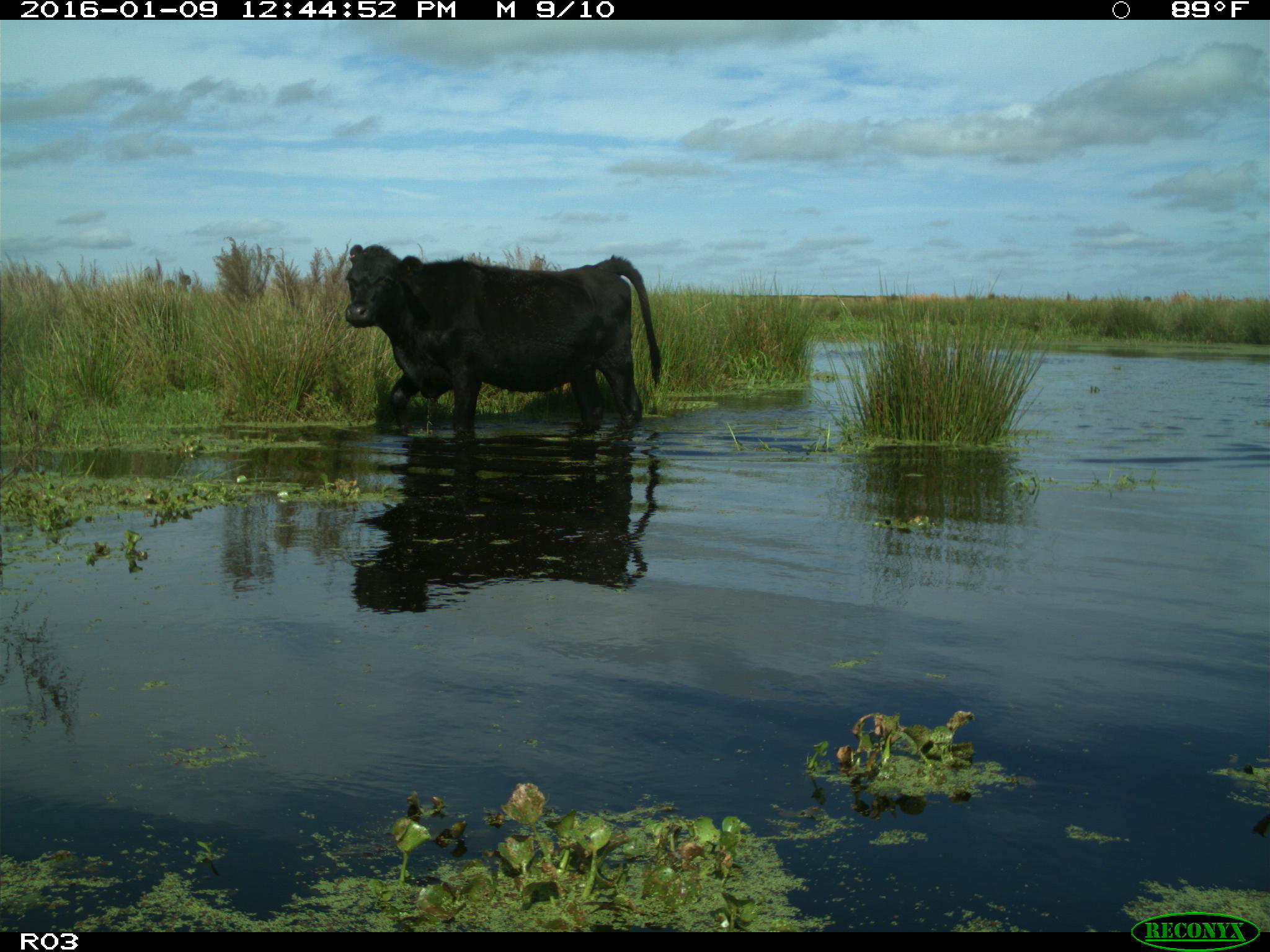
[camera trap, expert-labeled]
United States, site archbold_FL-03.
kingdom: Animalia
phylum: Chordata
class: Mammalia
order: Artiodactyla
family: Bovidae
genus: Bos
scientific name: Bos taurus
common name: domestic cow